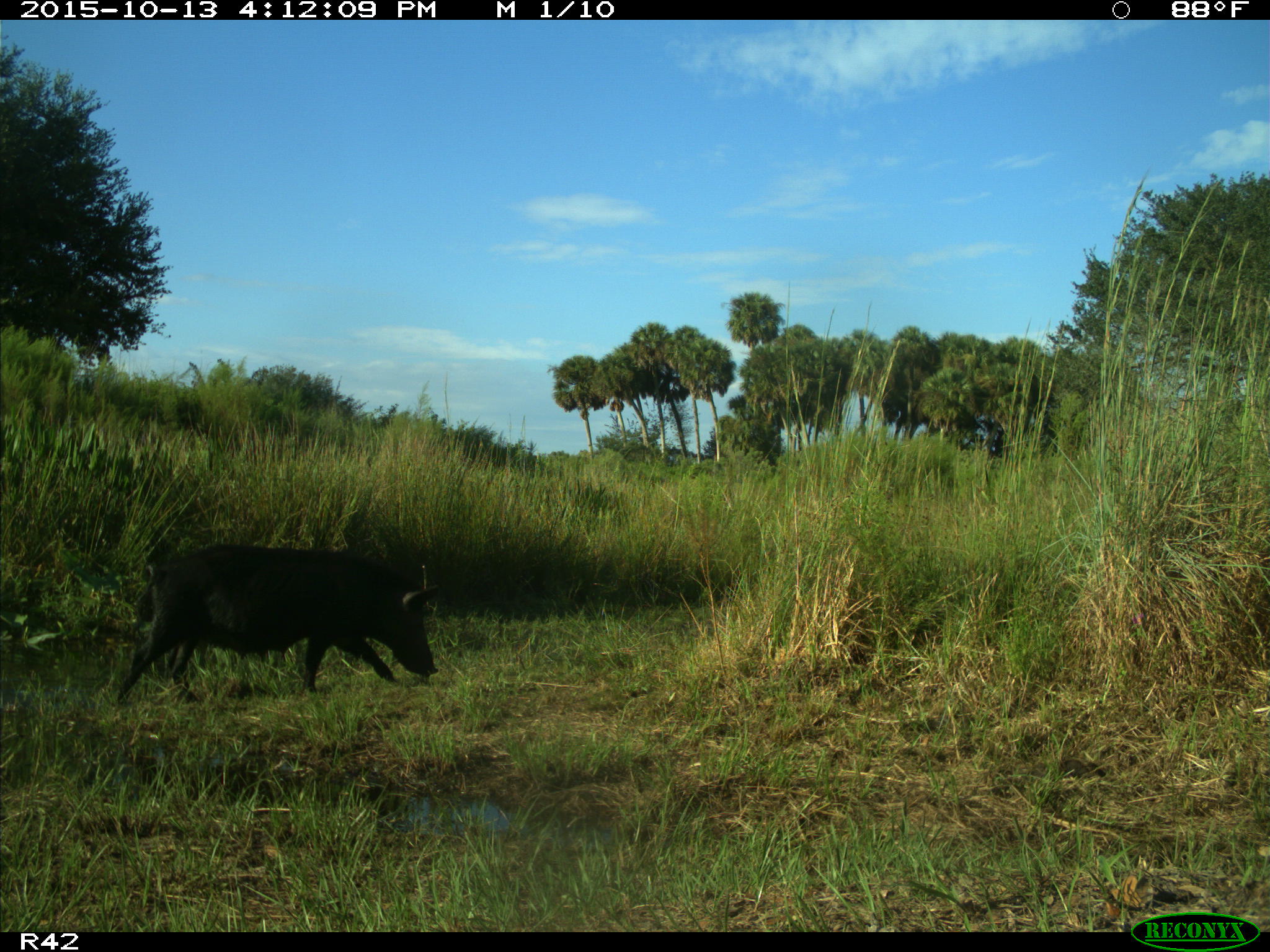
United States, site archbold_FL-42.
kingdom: Animalia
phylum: Chordata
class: Mammalia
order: Artiodactyla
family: Suidae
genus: Sus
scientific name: Sus scrofa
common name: wild boar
Sus scrofa (wild boar).